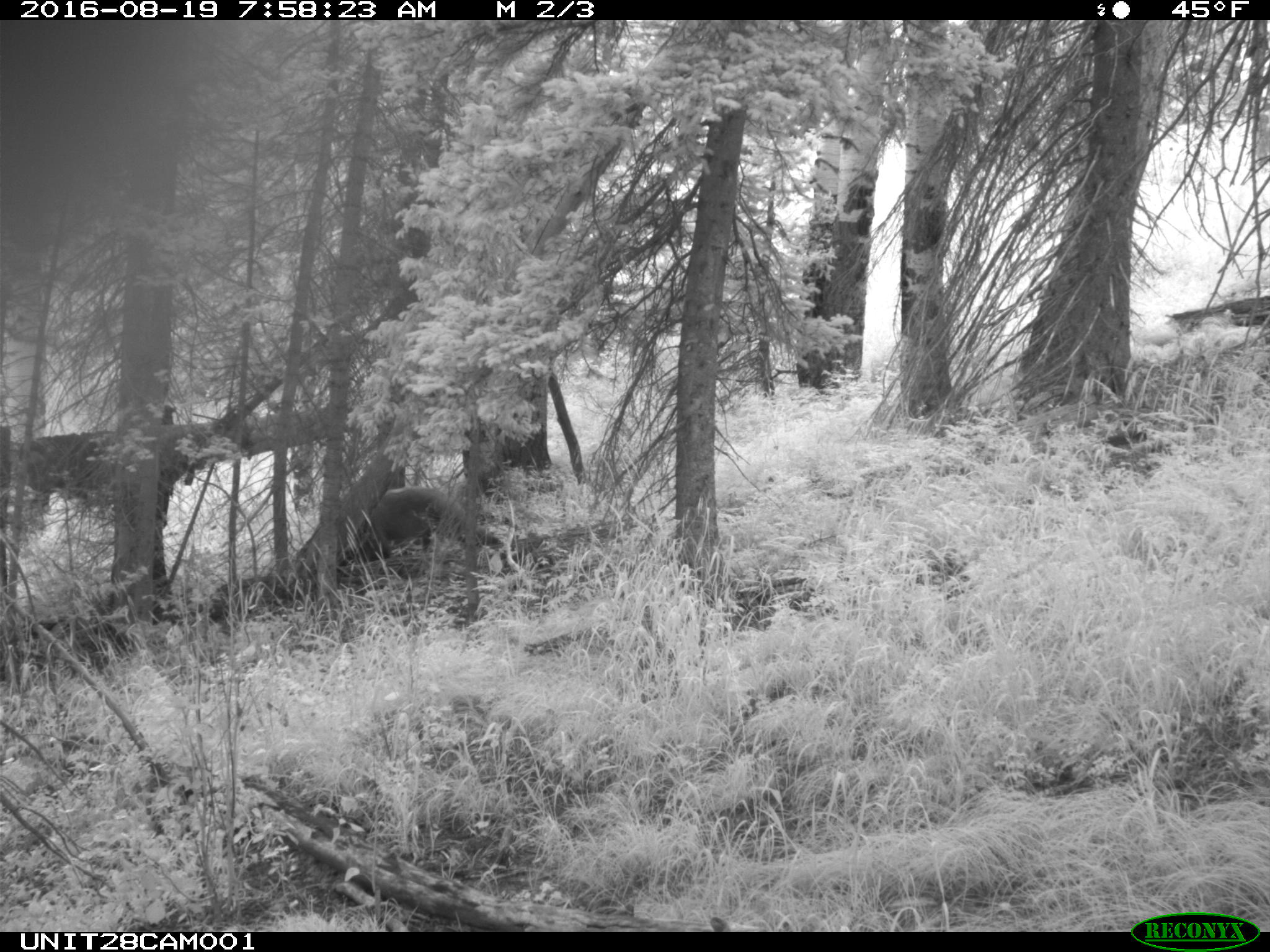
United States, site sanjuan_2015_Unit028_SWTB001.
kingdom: Animalia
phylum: Chordata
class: Mammalia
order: Carnivora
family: Ursidae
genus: Ursus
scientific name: Ursus americanus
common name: american black bear